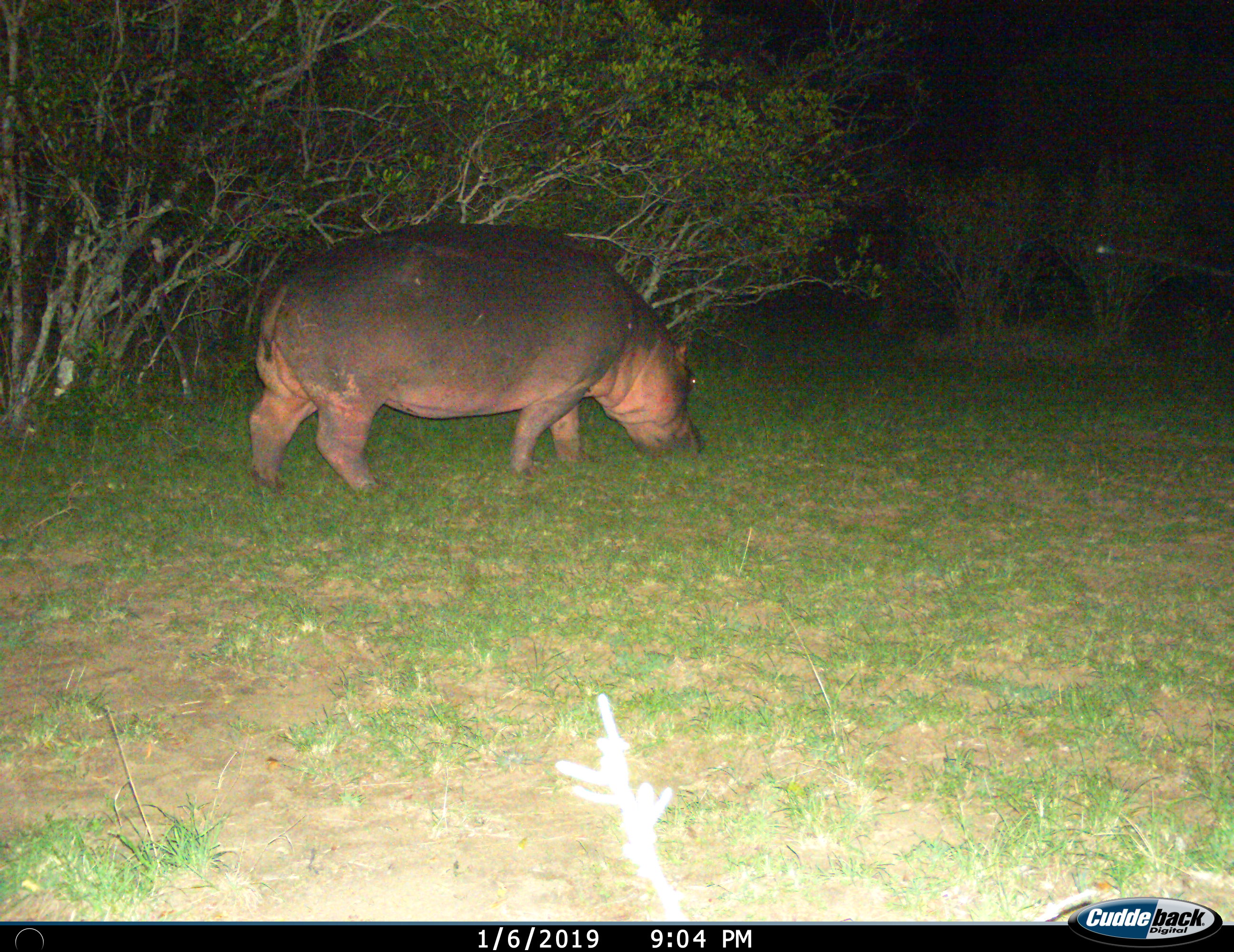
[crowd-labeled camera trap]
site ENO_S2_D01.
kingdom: Animalia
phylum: Chordata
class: Mammalia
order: Artiodactyla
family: Hippopotamidae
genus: Hippopotamus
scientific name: Hippopotamus amphibius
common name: hippopotamus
Hippopotamus (Hippopotamus amphibius), count 1. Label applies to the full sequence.